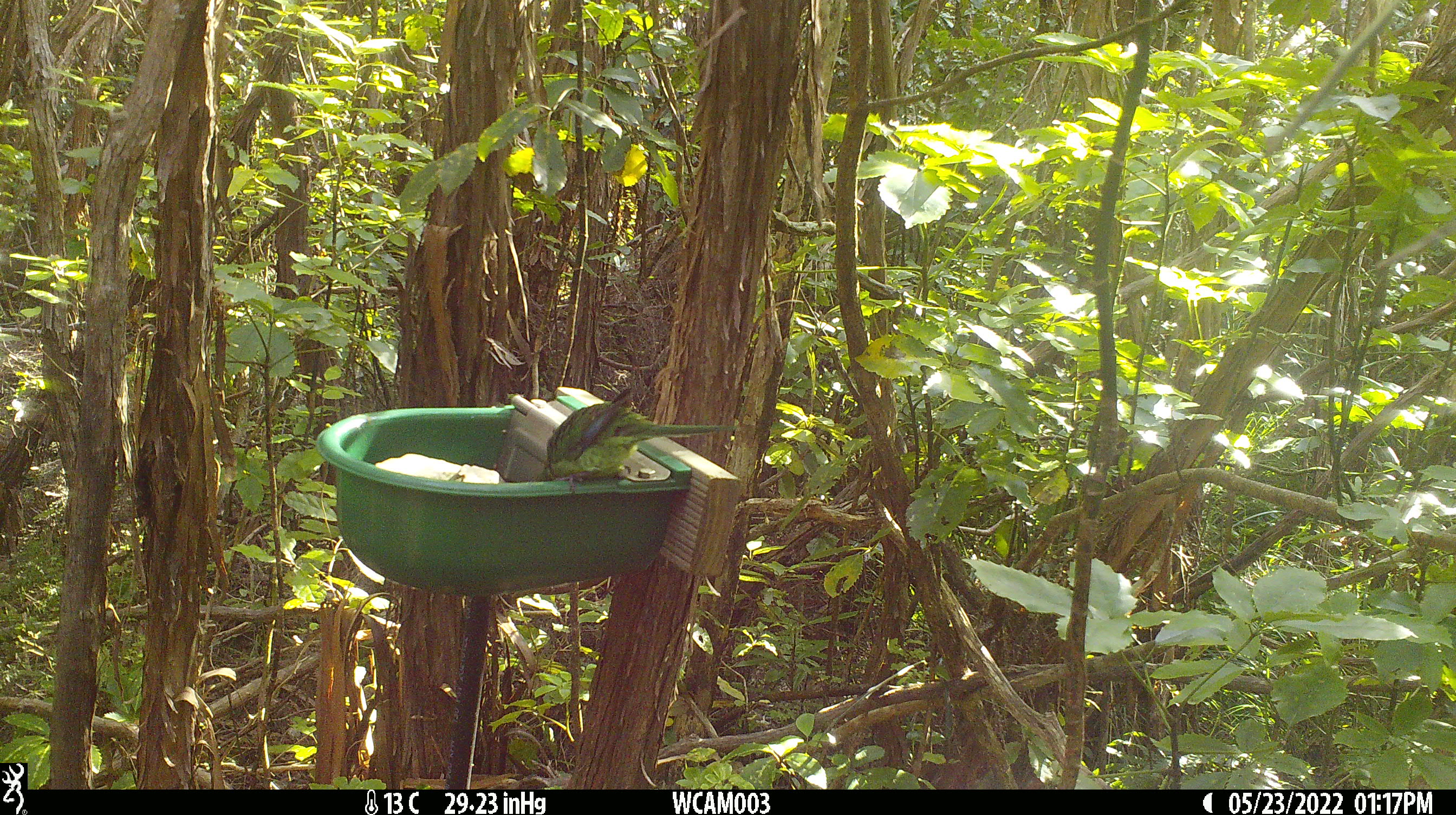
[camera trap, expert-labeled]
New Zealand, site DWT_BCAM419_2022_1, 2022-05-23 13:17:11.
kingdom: Animalia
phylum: Chordata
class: Aves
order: Psittaciformes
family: Psittaculidae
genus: Cyanoramphus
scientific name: Cyanoramphus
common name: parakeet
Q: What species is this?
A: Parakeet (Cyanoramphus).